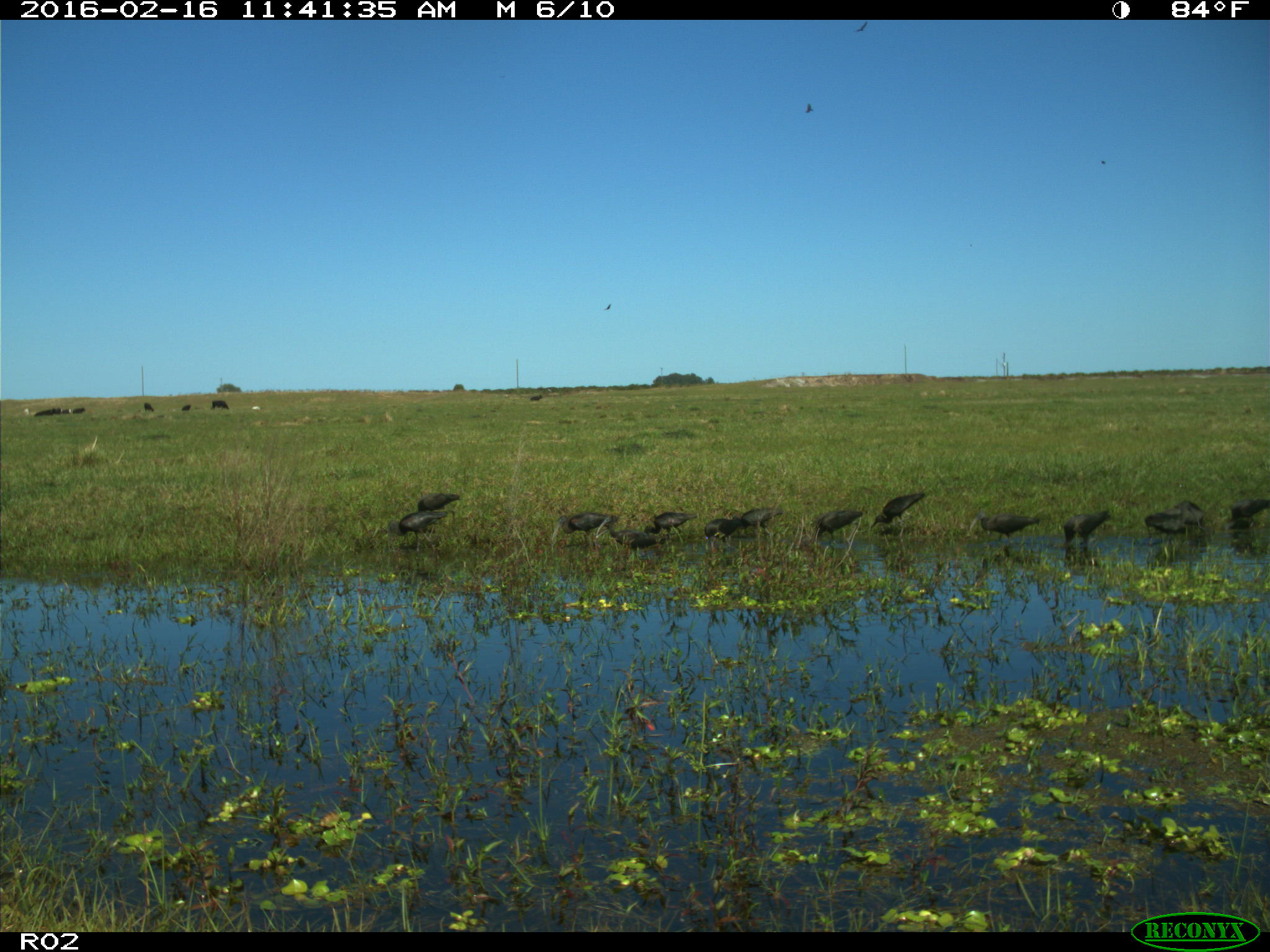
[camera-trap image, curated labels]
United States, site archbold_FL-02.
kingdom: Animalia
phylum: Chordata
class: Aves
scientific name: Aves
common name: birds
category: unidentified bird